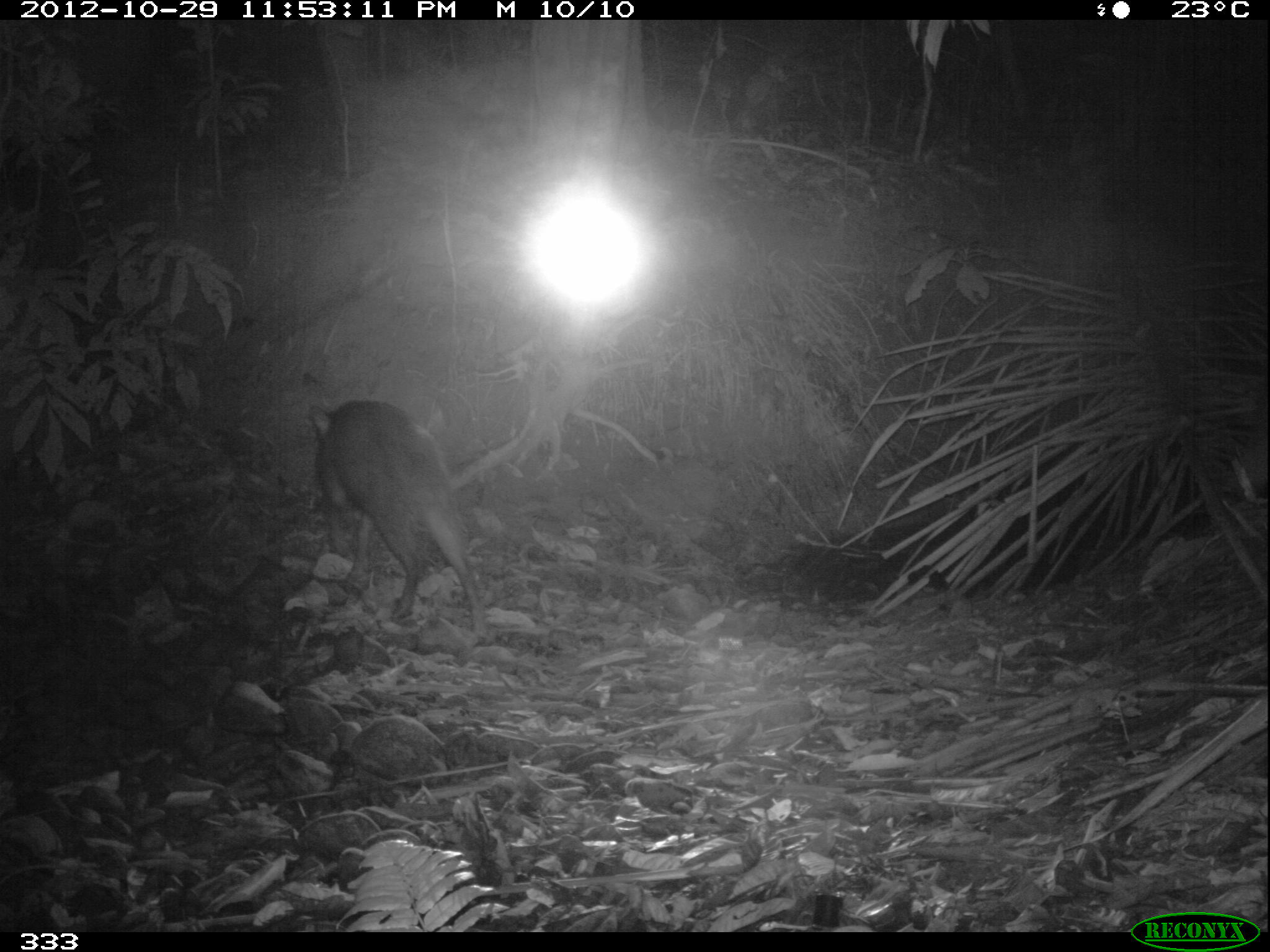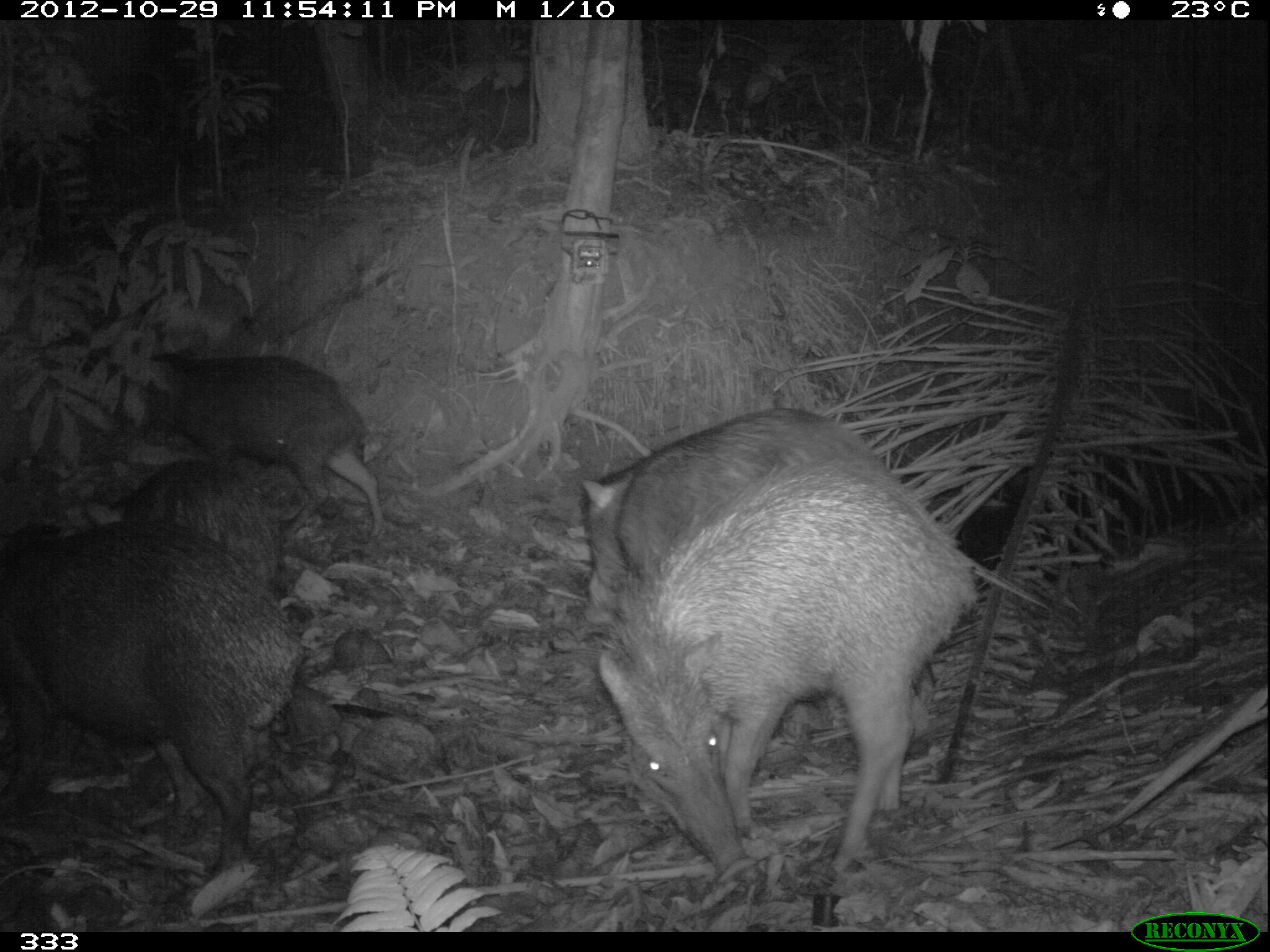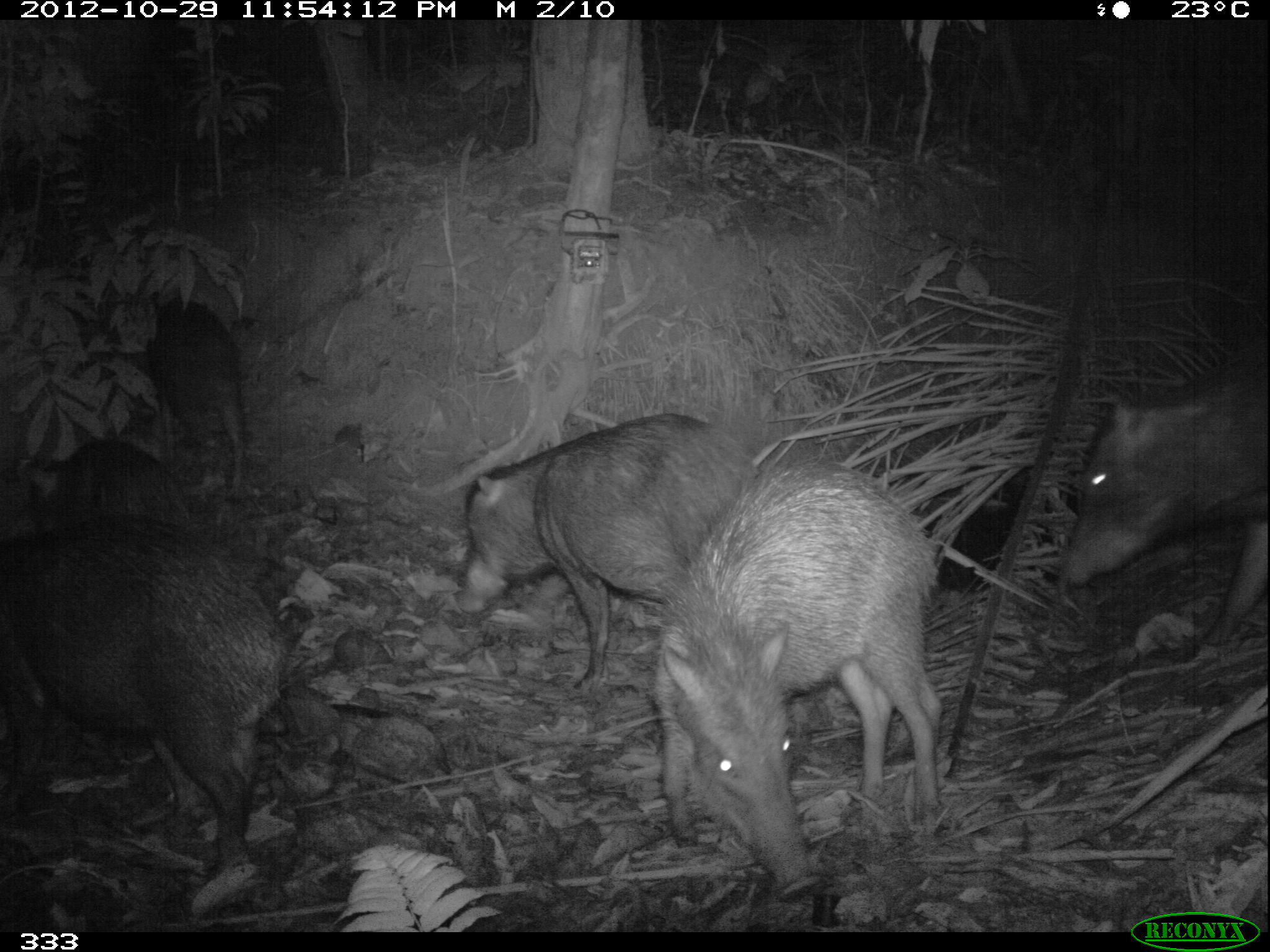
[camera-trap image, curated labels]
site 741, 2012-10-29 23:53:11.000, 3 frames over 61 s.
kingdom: Animalia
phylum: Chordata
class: Mammalia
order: Artiodactyla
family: Tayassuidae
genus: Tayassu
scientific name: Tayassu pecari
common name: white-lipped peccary